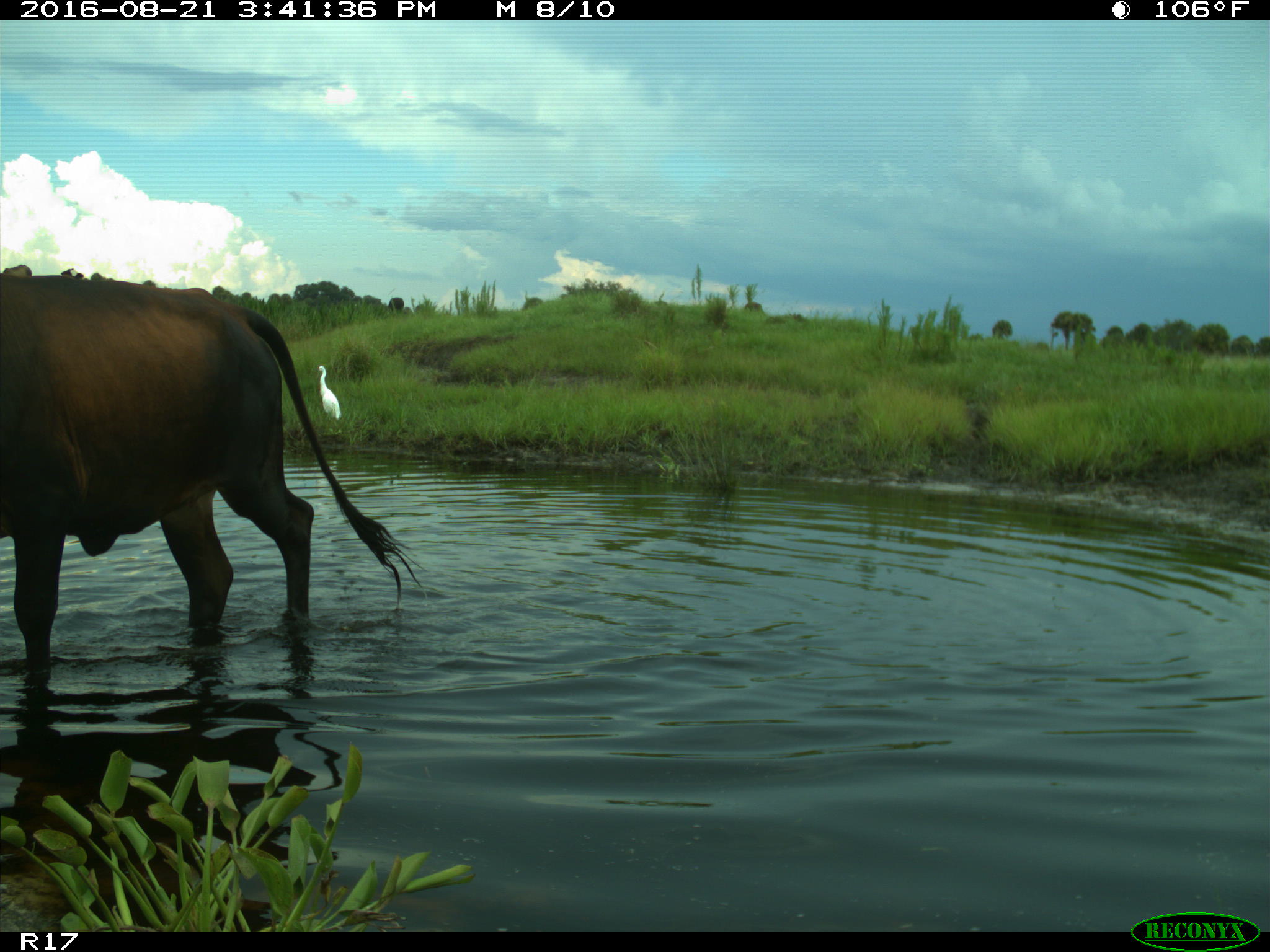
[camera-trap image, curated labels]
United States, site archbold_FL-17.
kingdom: Animalia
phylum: Chordata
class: Mammalia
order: Artiodactyla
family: Bovidae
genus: Bos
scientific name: Bos taurus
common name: domestic cow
Bos taurus (domestic cow).